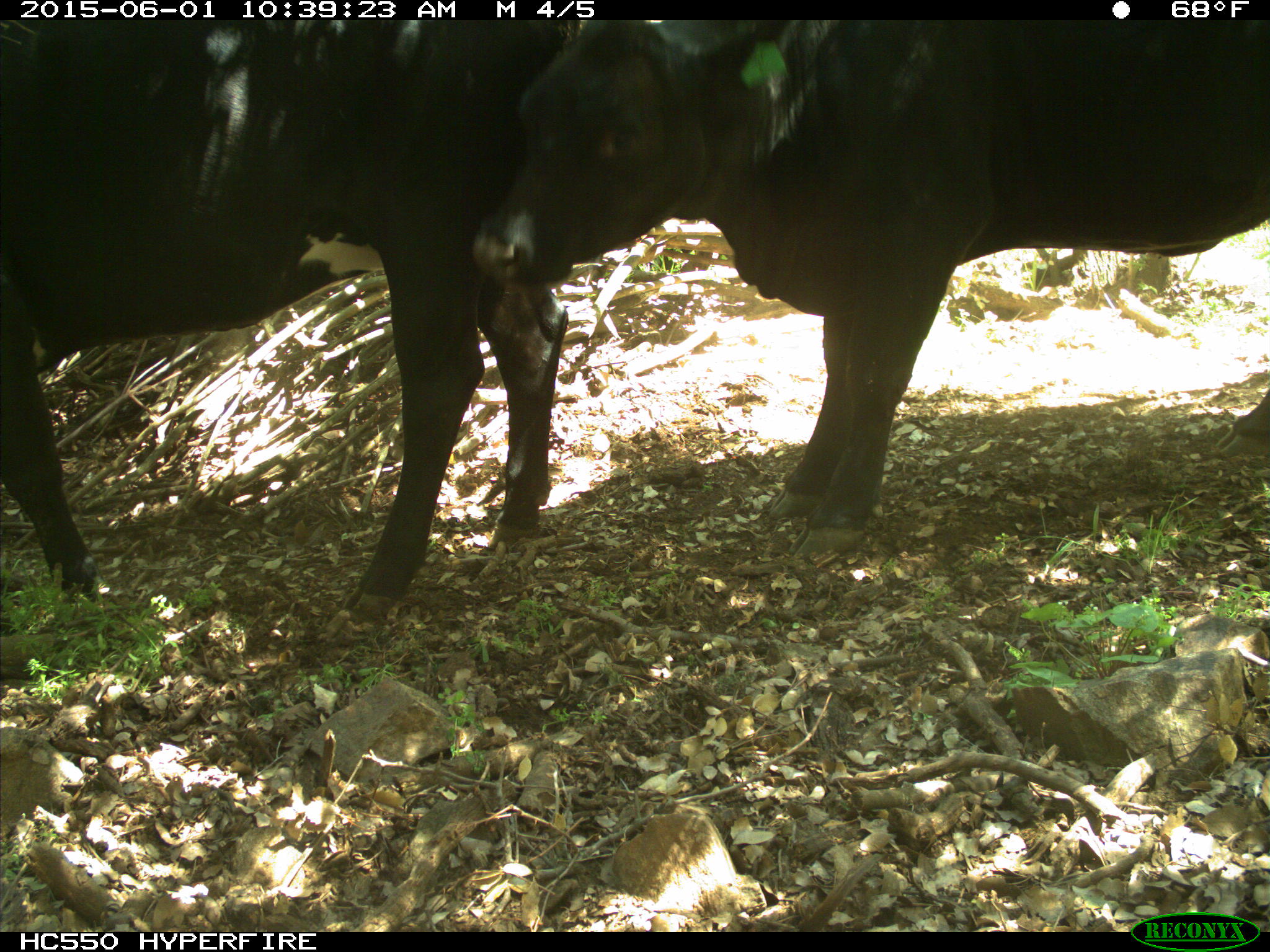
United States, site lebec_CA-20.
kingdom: Animalia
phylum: Chordata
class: Mammalia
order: Artiodactyla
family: Bovidae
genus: Bos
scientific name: Bos taurus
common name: domestic cow